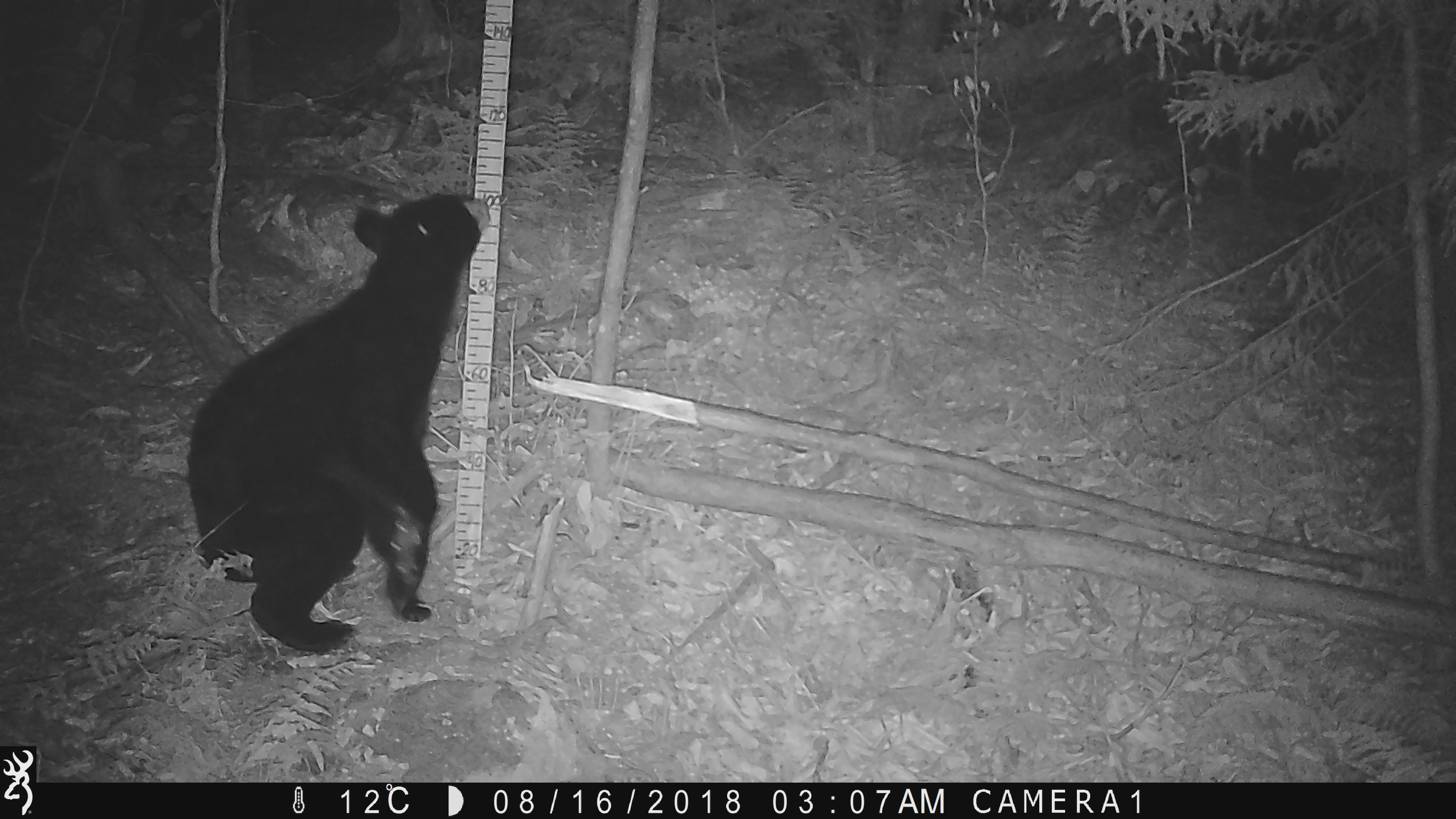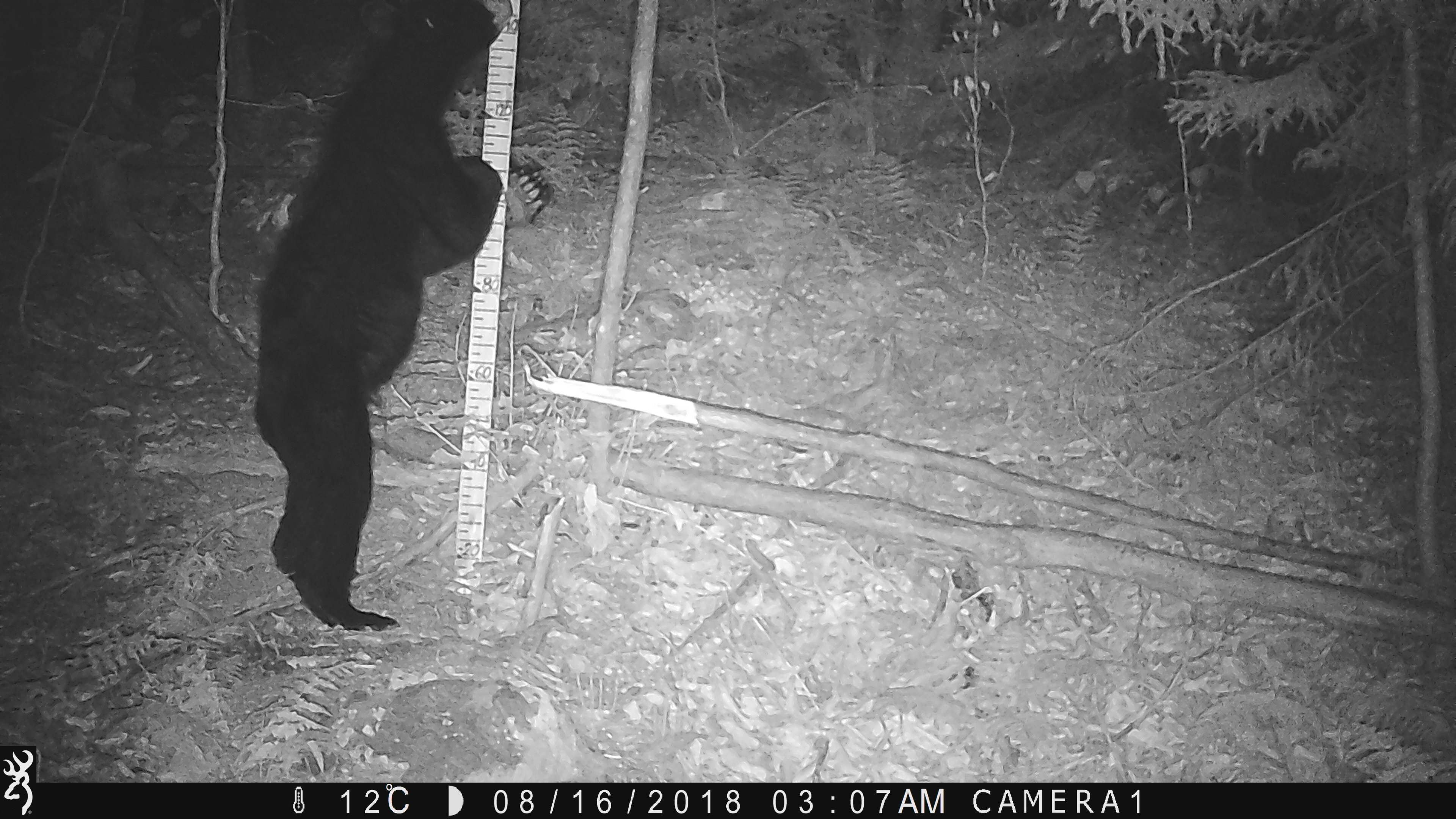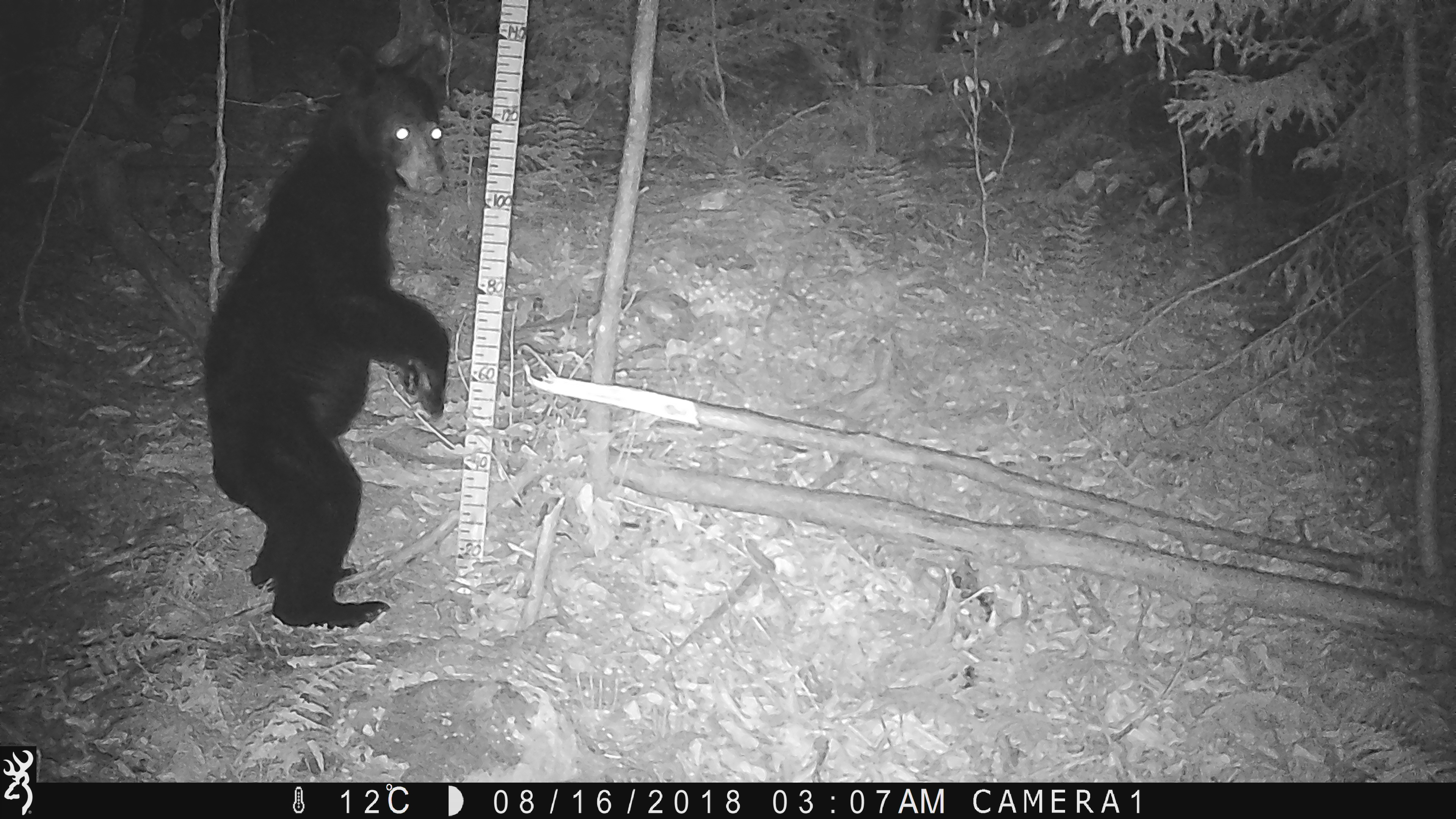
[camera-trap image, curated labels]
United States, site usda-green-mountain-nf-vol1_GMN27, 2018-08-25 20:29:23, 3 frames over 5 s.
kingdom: Animalia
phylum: Chordata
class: Mammalia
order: Carnivora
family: Ursidae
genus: Ursus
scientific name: Ursus americanus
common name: black bear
Black bear (Ursus americanus).